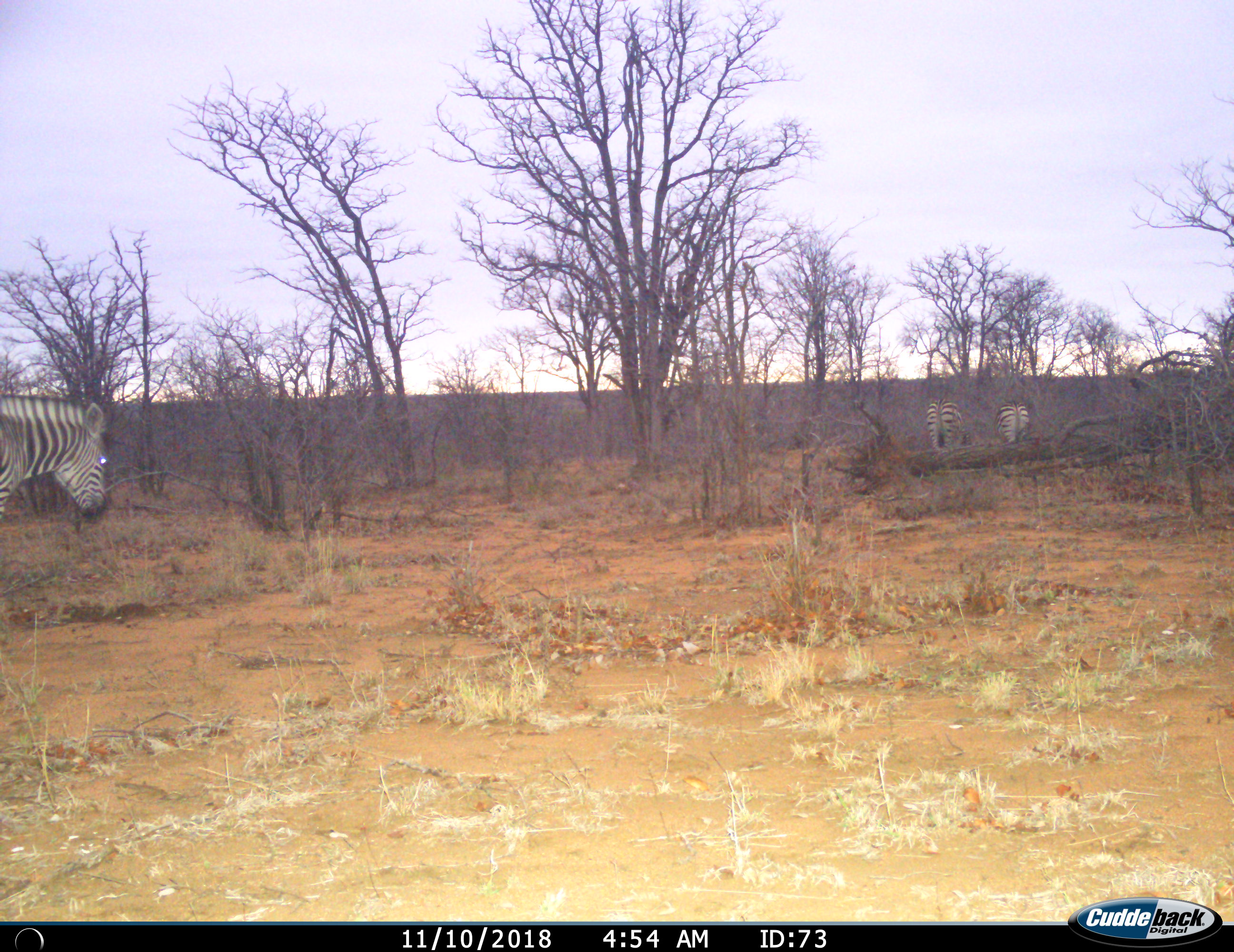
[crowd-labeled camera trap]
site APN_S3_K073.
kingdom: Animalia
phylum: Chordata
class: Mammalia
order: Perissodactyla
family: Equidae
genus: Equus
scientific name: Equus quagga burchellii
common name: burchell's zebra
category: zebraburchells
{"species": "zebraburchells (burchell's zebra) (Equus quagga burchellii)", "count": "3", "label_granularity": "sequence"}